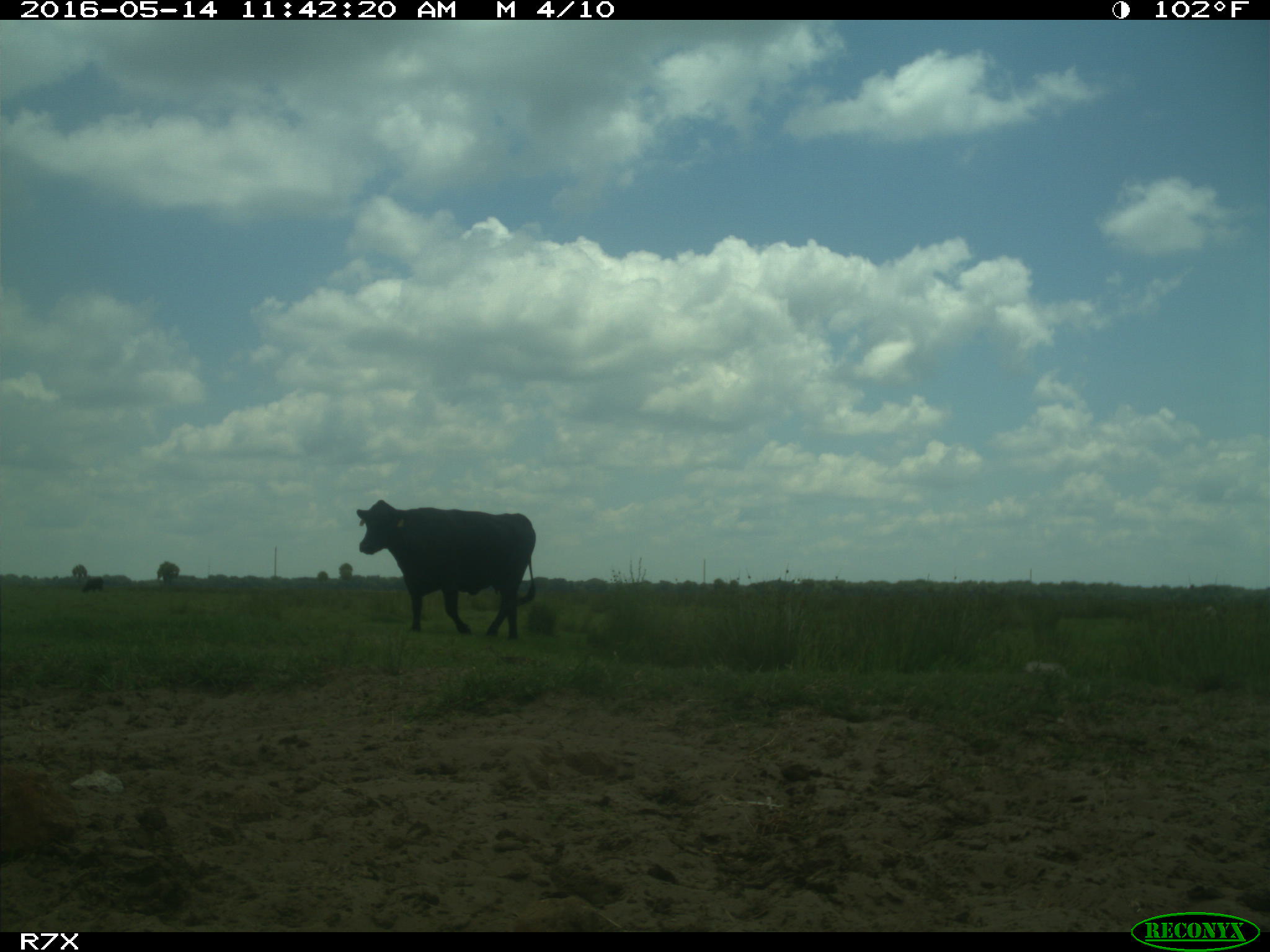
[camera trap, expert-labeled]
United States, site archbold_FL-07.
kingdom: Animalia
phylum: Chordata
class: Mammalia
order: Artiodactyla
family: Bovidae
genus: Bos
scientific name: Bos taurus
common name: domestic cow